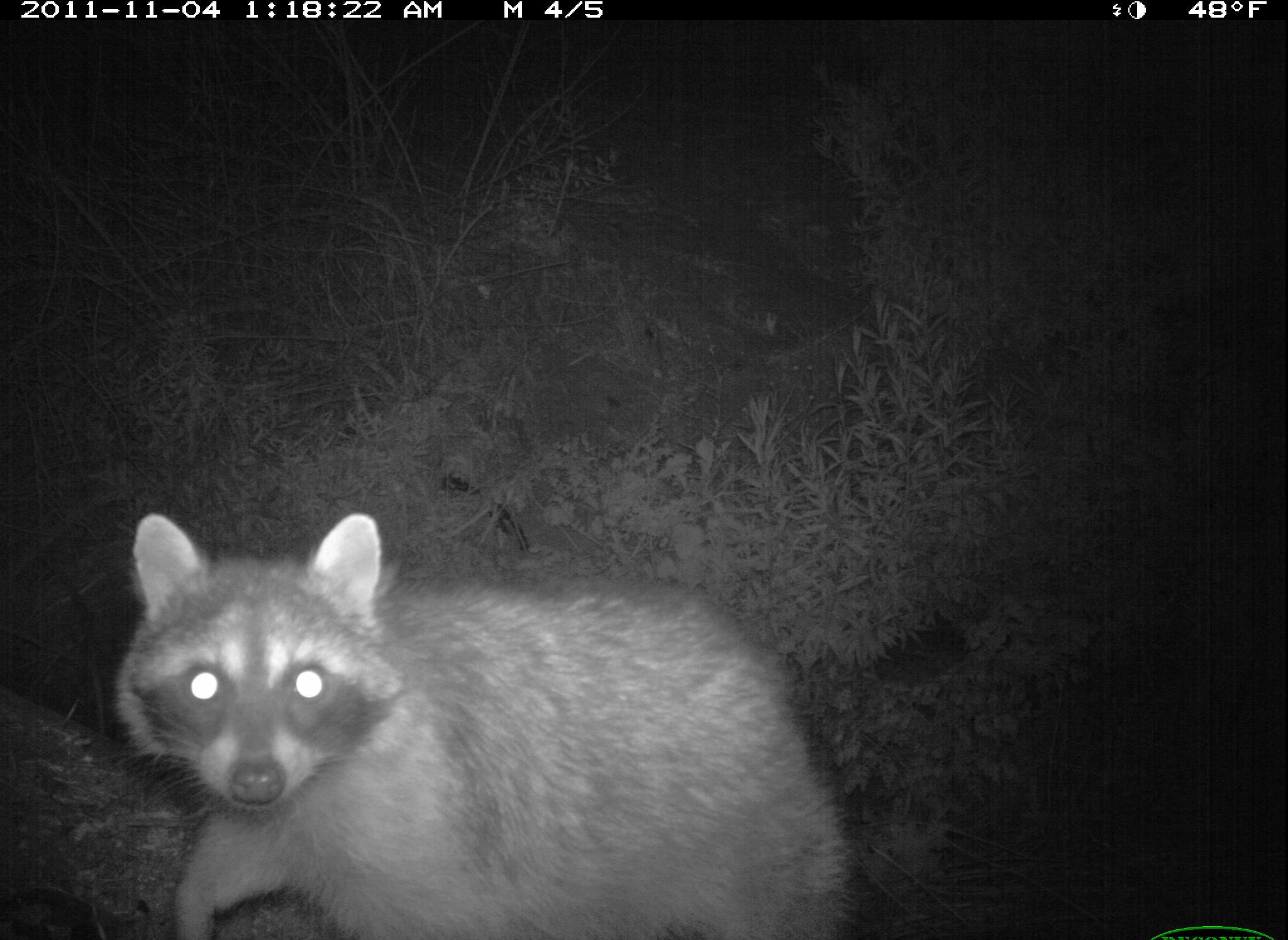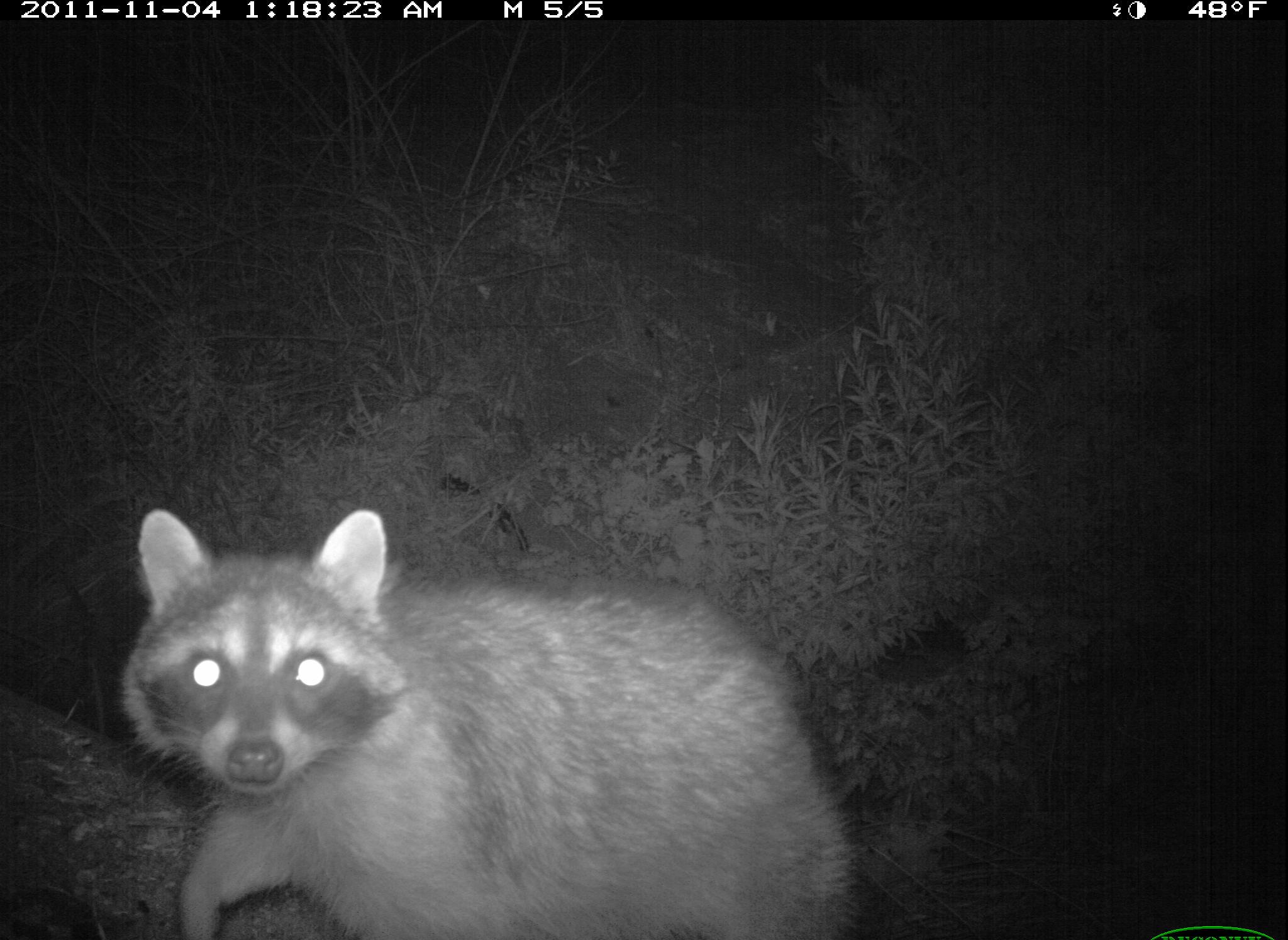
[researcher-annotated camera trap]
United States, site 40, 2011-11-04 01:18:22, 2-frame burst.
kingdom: Animalia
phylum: Chordata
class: Mammalia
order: Carnivora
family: Procyonidae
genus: Procyon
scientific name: Procyon lotor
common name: raccoon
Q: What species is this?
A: Raccoon (Procyon lotor).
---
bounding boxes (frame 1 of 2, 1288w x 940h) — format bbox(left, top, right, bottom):
raccoon: bbox(92, 475, 863, 940)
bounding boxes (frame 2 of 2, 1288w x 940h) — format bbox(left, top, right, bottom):
raccoon: bbox(119, 501, 873, 940)